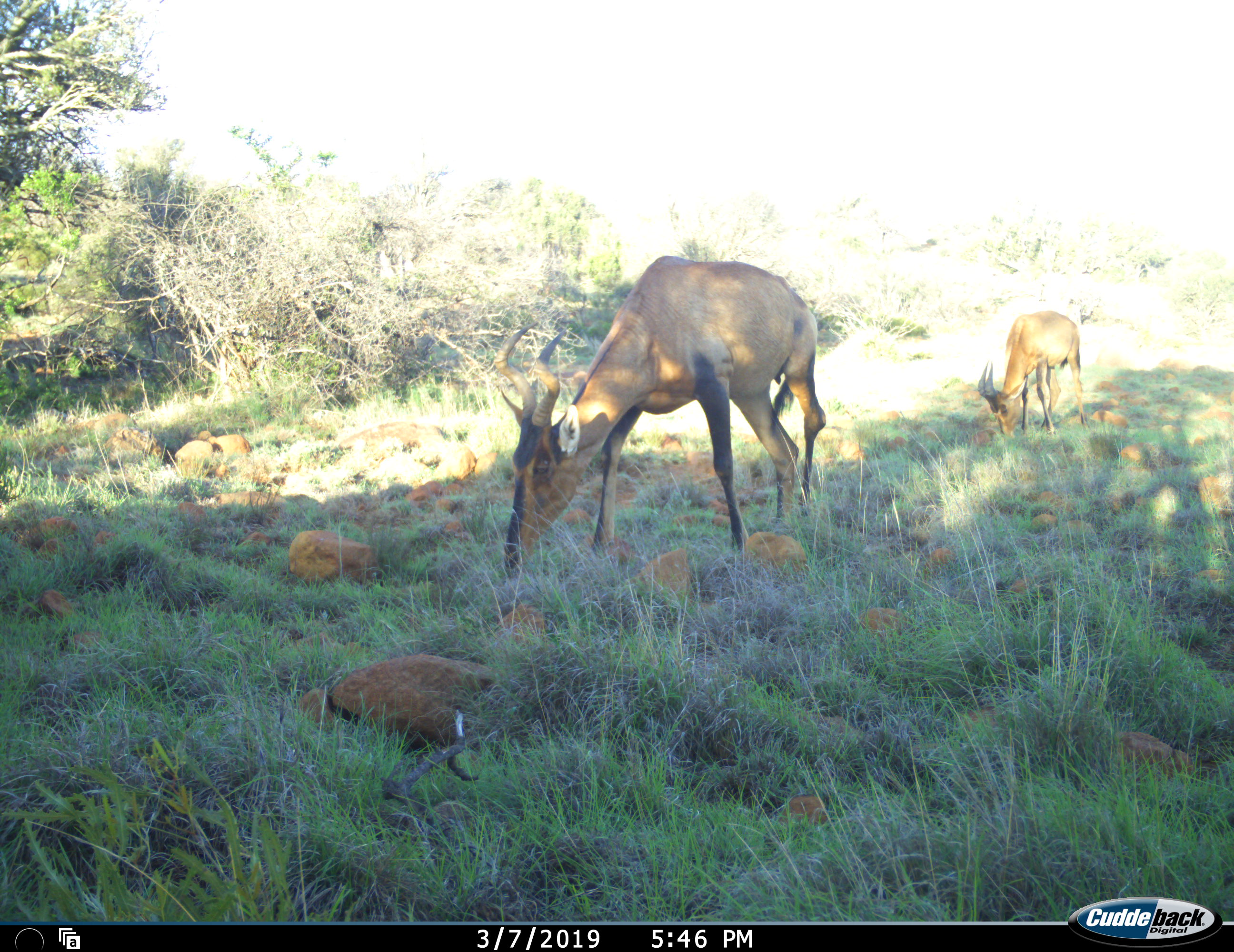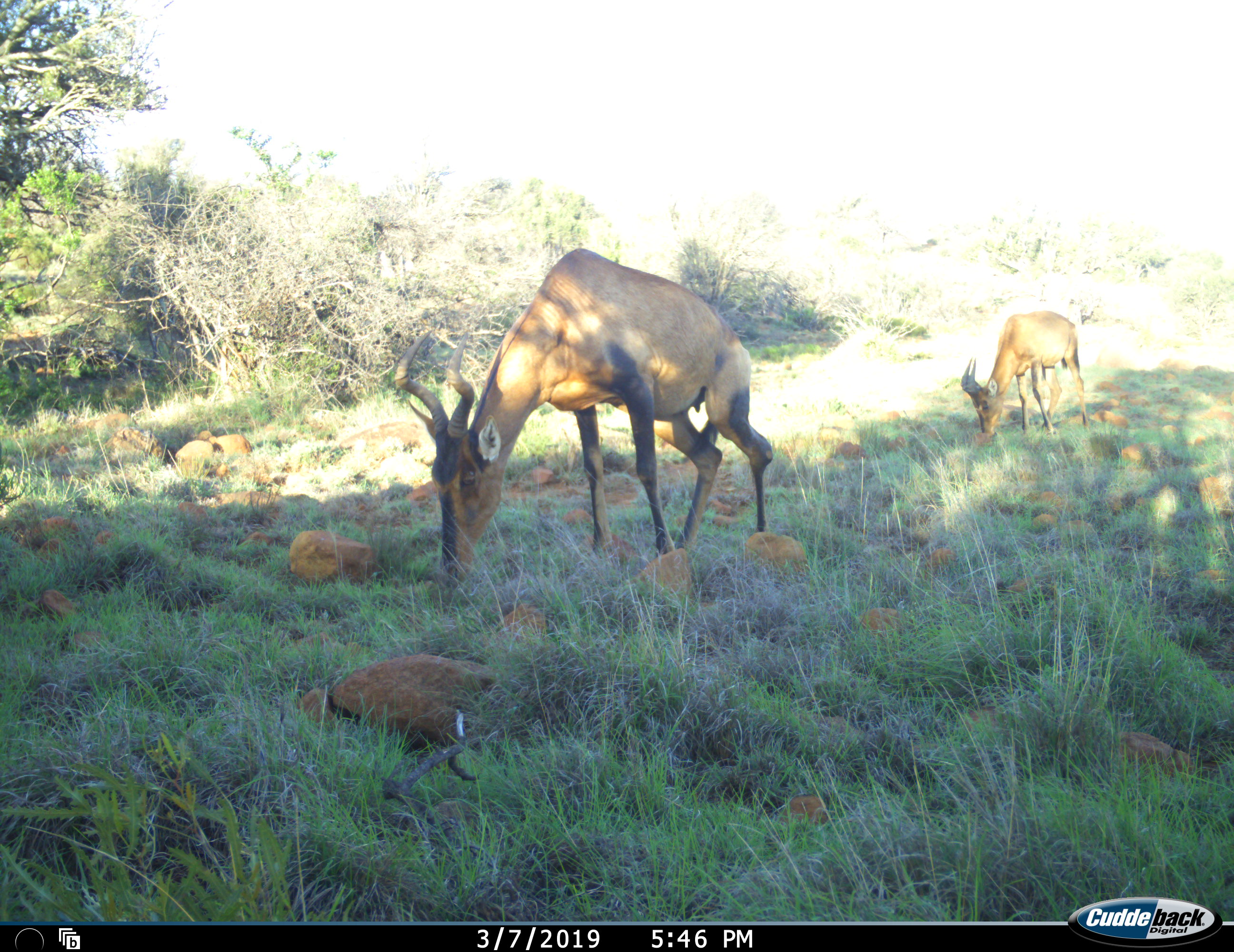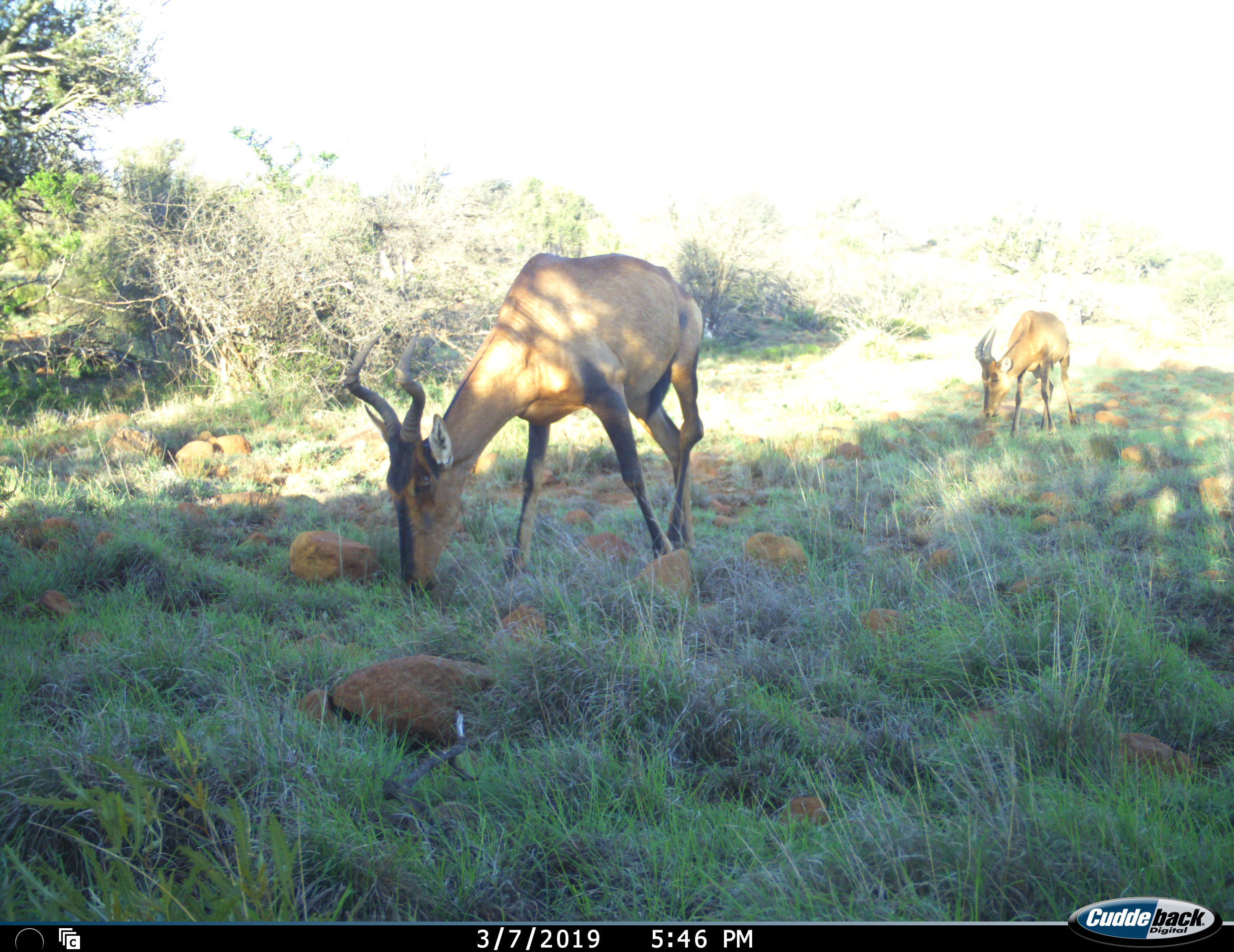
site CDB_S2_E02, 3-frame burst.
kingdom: Animalia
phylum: Chordata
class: Mammalia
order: Artiodactyla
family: Bovidae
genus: Alcelaphus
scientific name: Alcelaphus buselaphus caama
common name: red hartebeest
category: hartebeestred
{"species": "hartebeestred (red hartebeest) (Alcelaphus buselaphus caama)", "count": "2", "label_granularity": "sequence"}